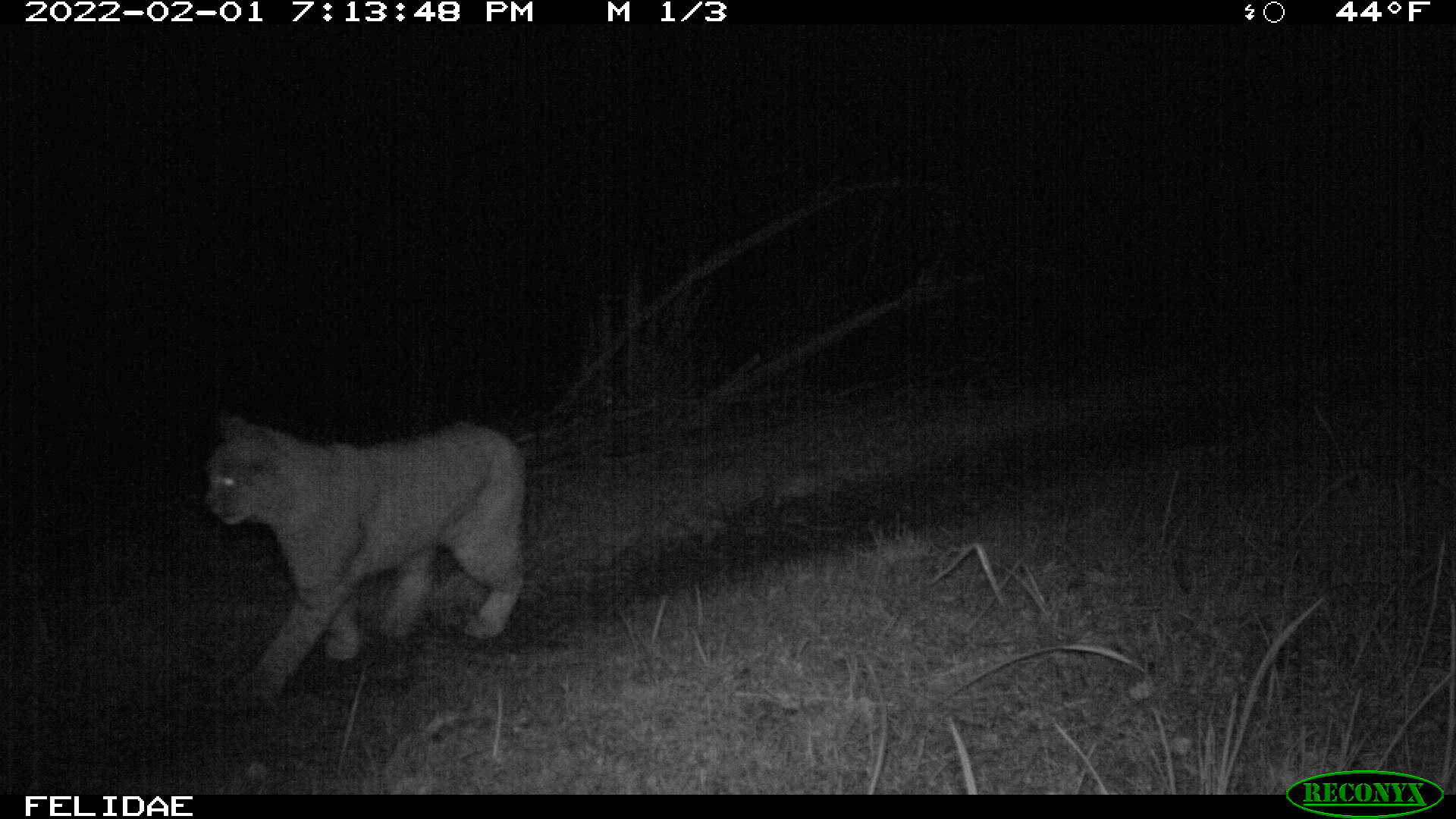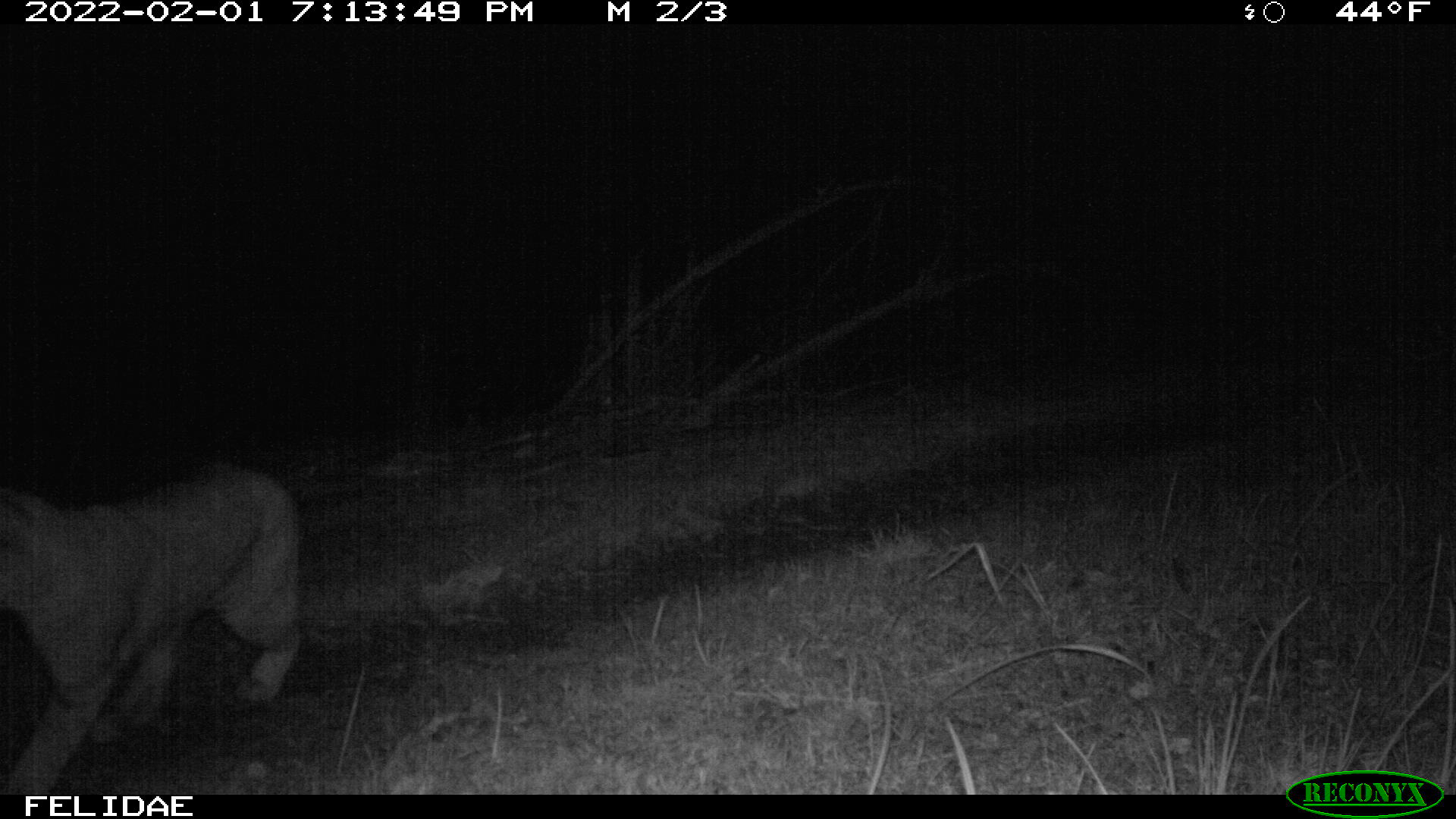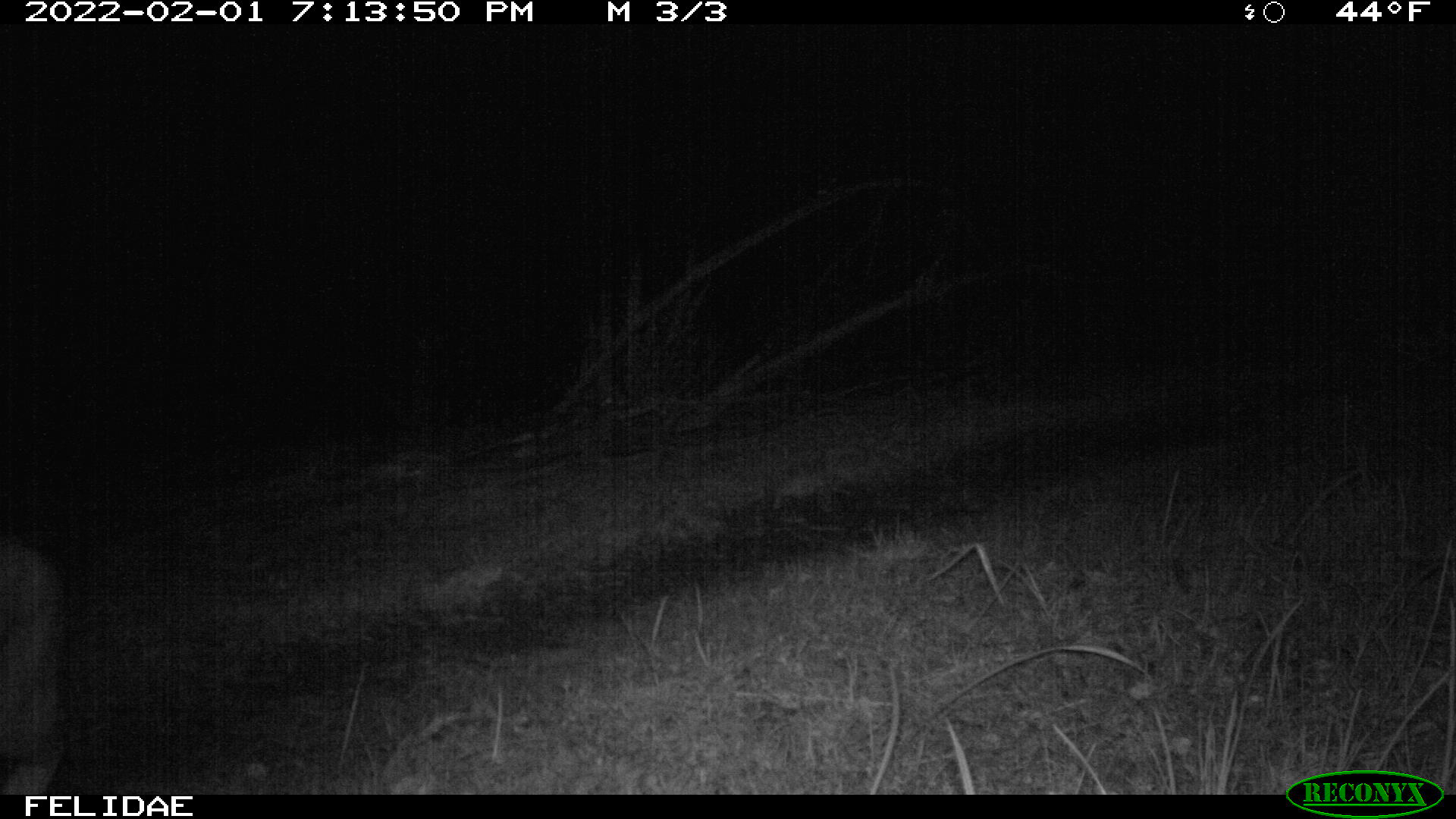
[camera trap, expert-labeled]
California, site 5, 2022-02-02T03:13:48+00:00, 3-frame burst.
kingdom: Animalia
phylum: Chordata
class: Mammalia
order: Carnivora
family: Felidae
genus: Lynx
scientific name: Lynx rufus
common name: bobcat